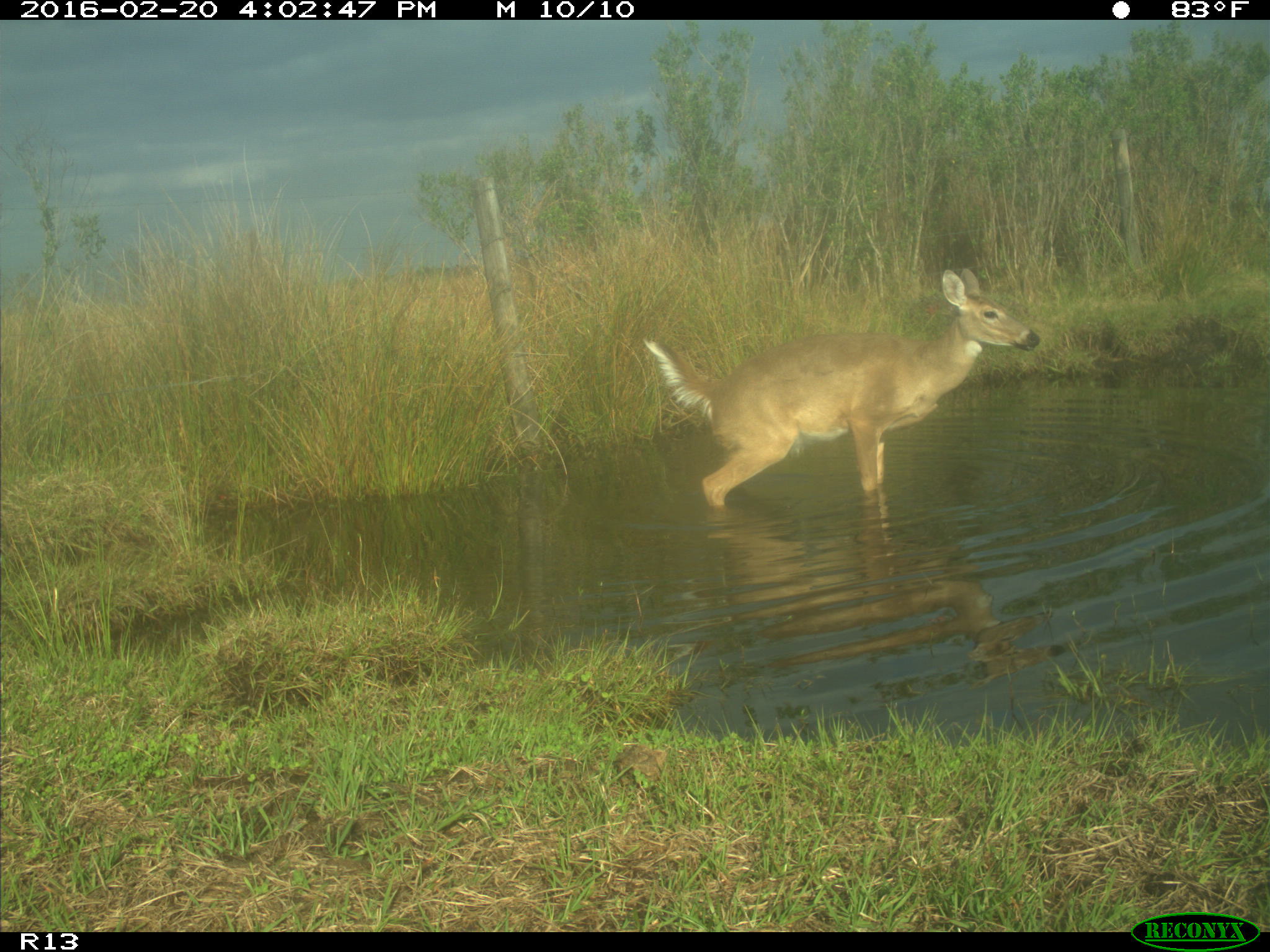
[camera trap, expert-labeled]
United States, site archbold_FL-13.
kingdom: Animalia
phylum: Chordata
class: Mammalia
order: Artiodactyla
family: Cervidae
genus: Odocoileus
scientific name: Odocoileus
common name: deer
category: unidentified deer